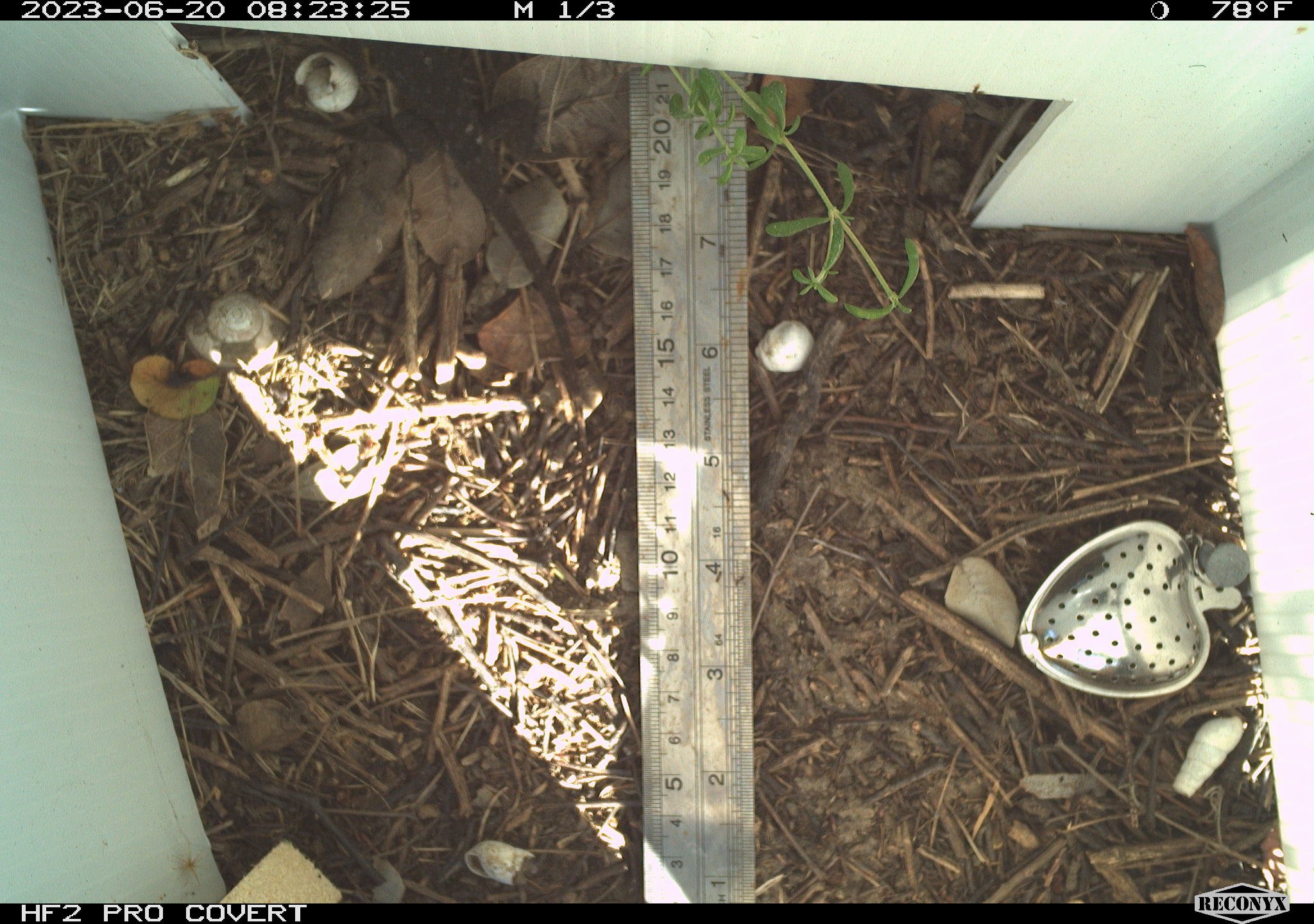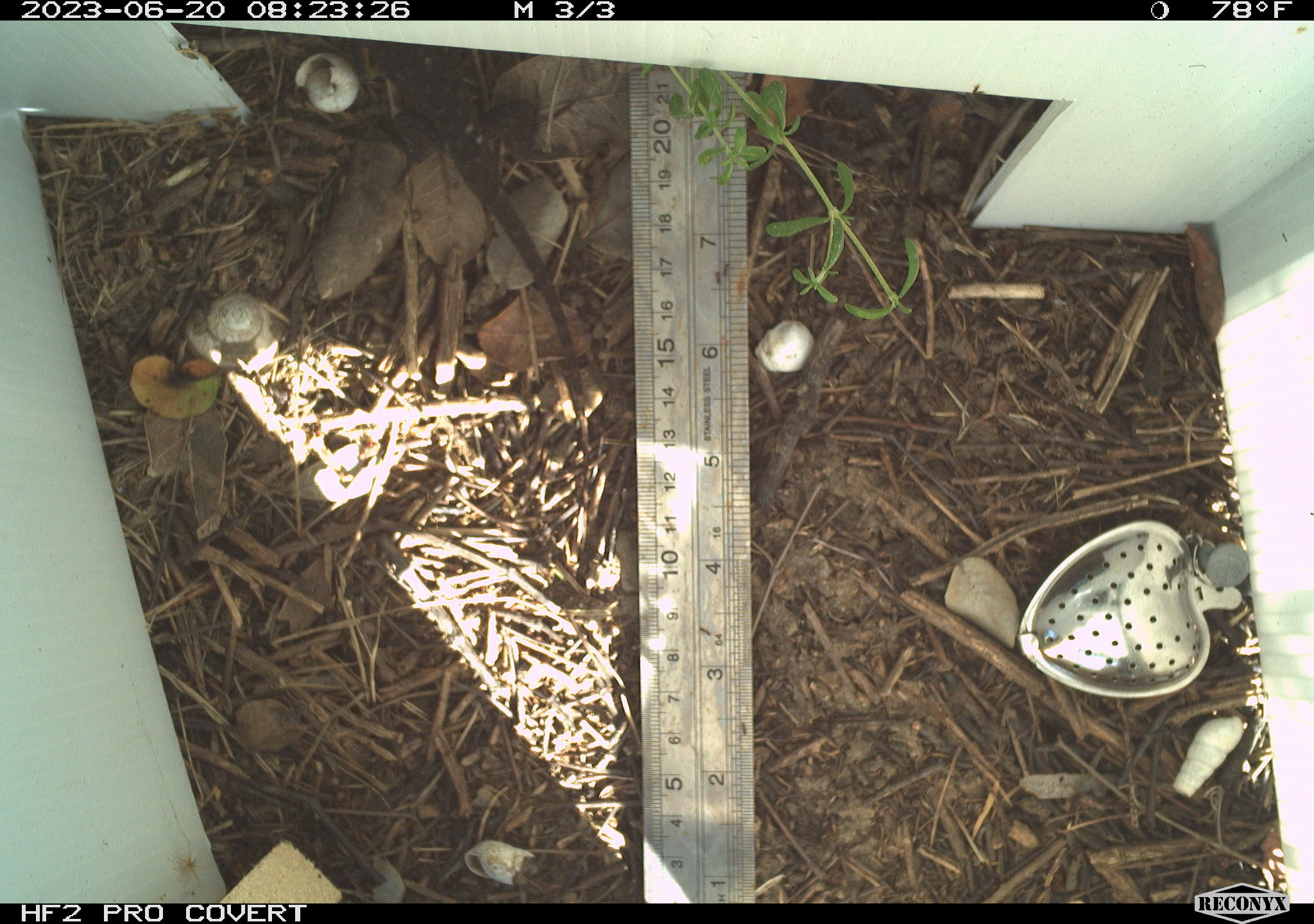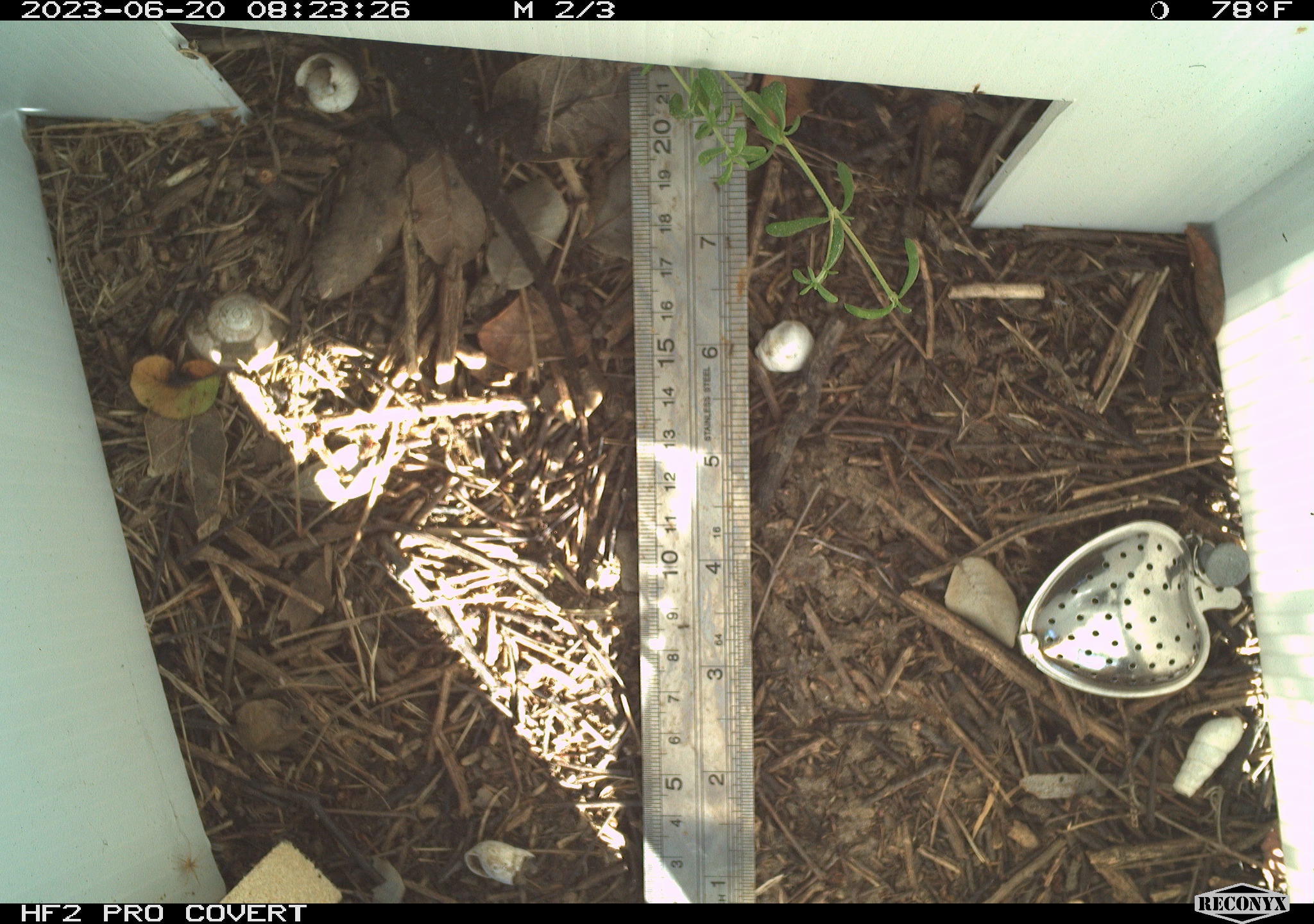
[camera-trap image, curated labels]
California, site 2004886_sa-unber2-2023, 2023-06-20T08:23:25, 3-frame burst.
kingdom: Animalia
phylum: Chordata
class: Reptilia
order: Squamata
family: Phrynosomatidae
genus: Sceloporus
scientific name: Sceloporus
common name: spiny lizards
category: sceloporus species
Sceloporus species (spiny lizards) (Sceloporus).